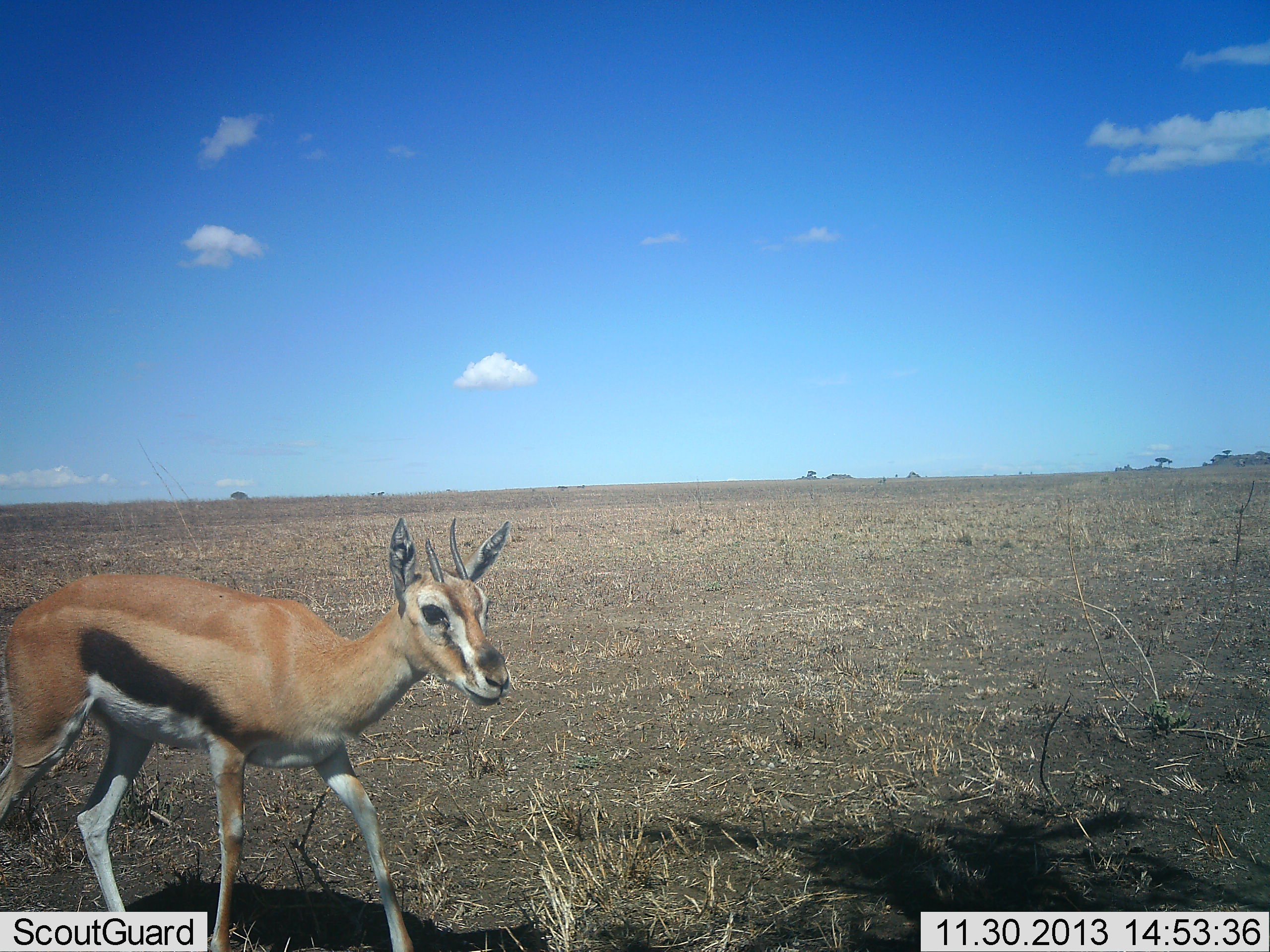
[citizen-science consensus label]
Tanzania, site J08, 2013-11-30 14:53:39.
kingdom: Animalia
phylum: Chordata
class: Mammalia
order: Artiodactyla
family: Bovidae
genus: Eudorcas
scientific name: Eudorcas thomsonii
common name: thomson's gazelle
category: gazellethomsons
Gazellethomsons (thomson's gazelle) (Eudorcas thomsonii), count 1. Behavior (volunteer vote fractions): standing 20%, resting 0%, moving 80%, interacting 0%. Young present (vote fraction): 0%. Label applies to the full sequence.